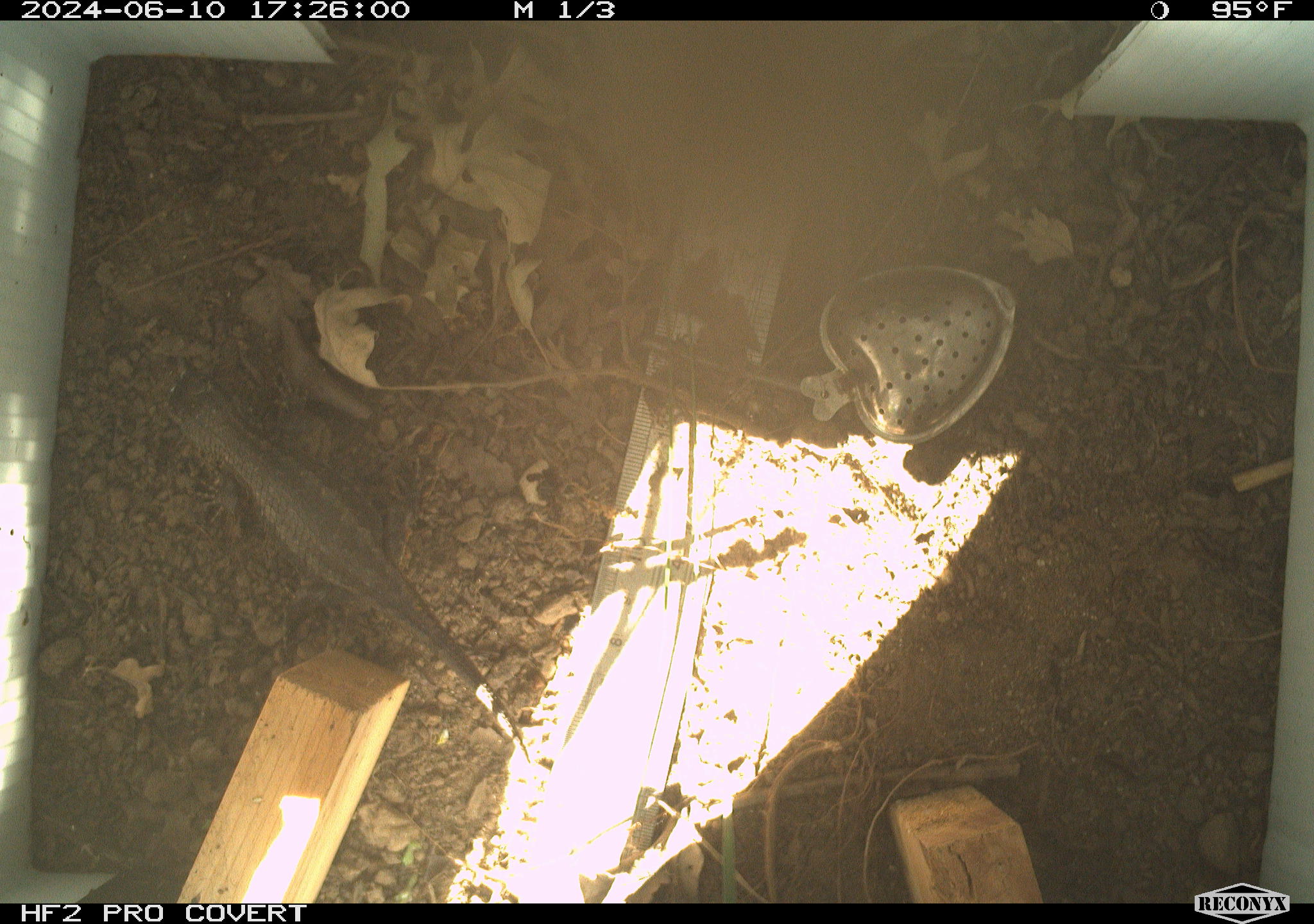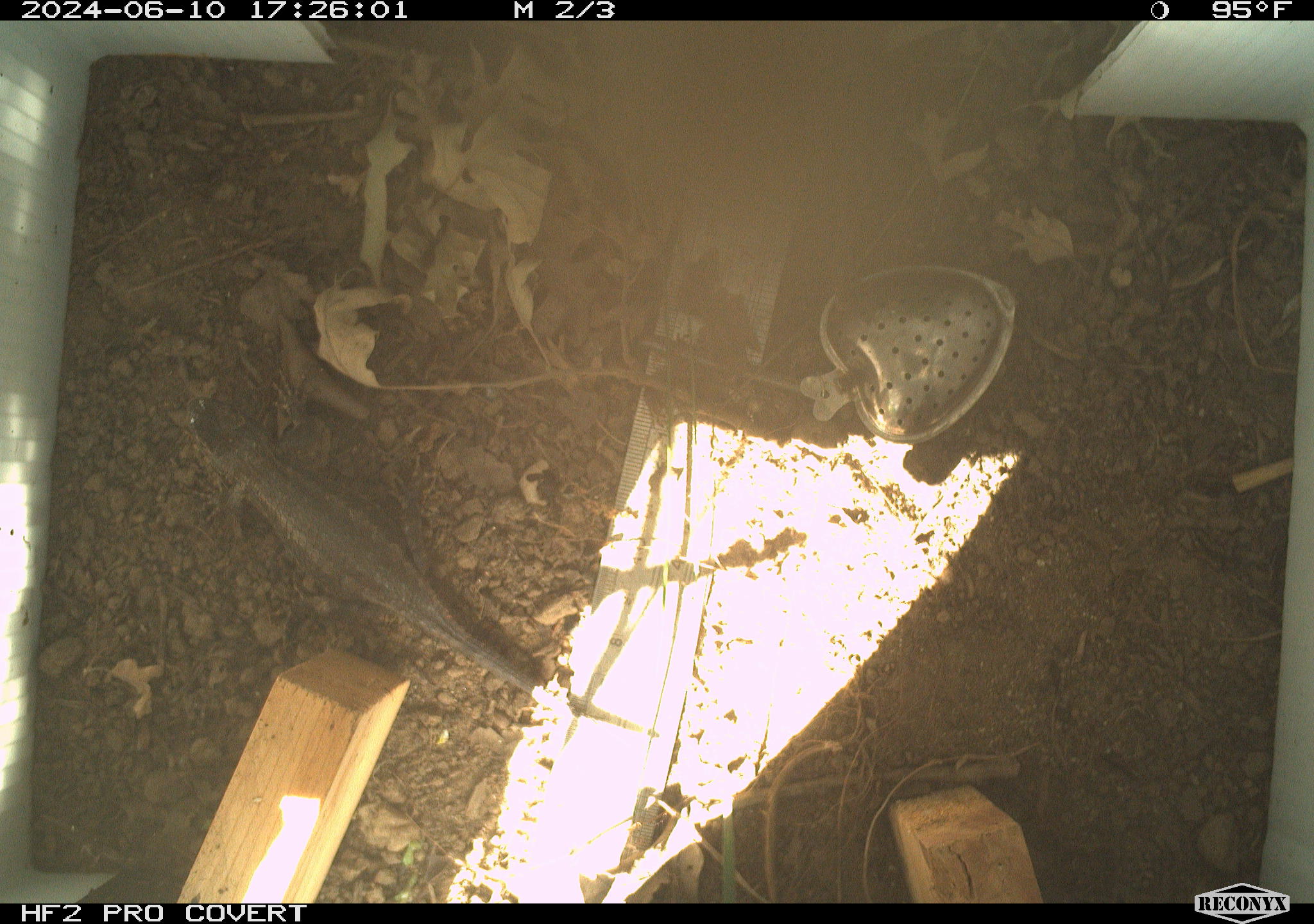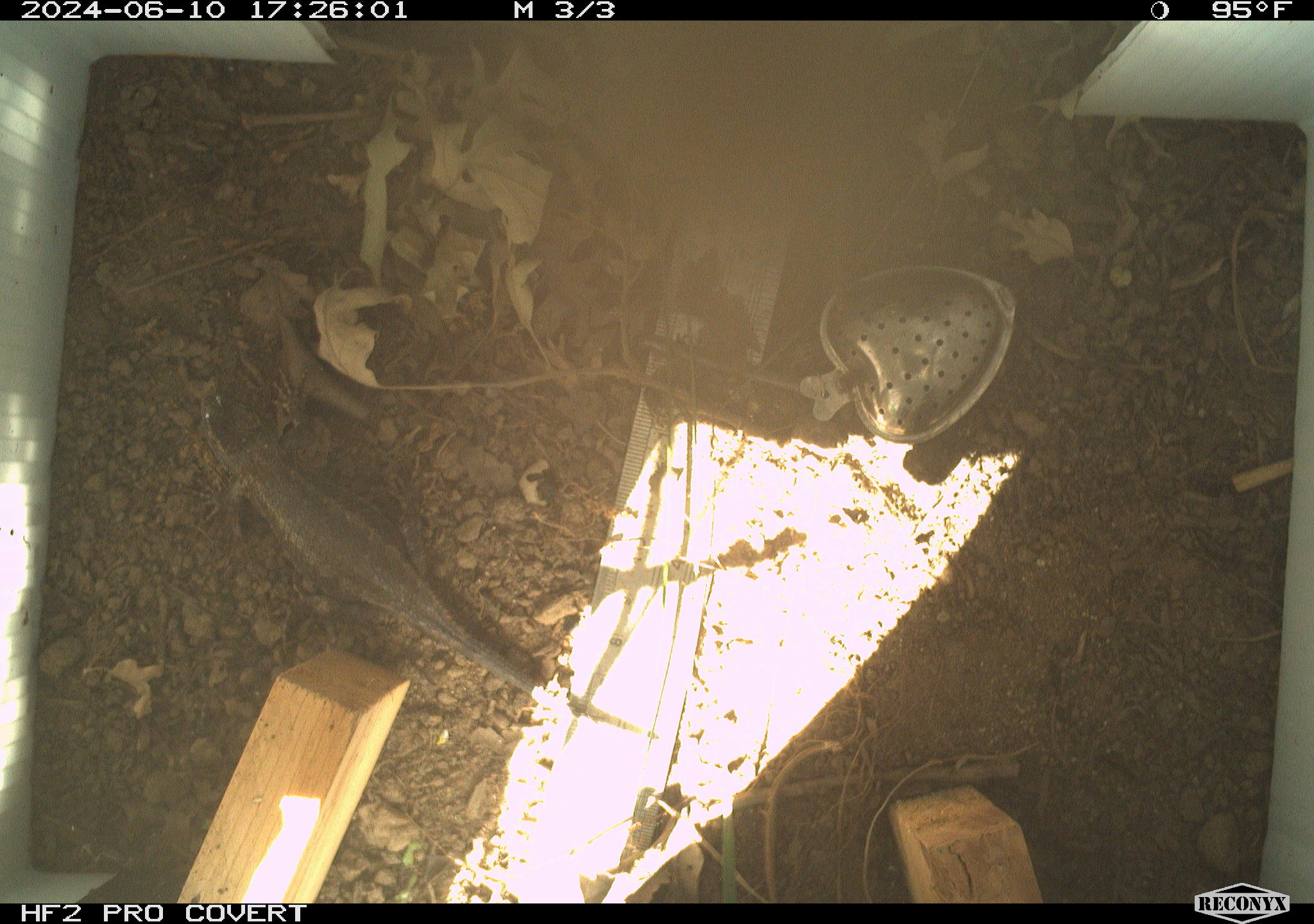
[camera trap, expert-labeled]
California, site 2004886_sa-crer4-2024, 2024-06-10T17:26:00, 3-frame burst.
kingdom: Animalia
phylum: Chordata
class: Reptilia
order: Squamata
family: Phrynosomatidae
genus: Sceloporus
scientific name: Sceloporus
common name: spiny lizards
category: sceloporus species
Sceloporus species (spiny lizards) (Sceloporus).